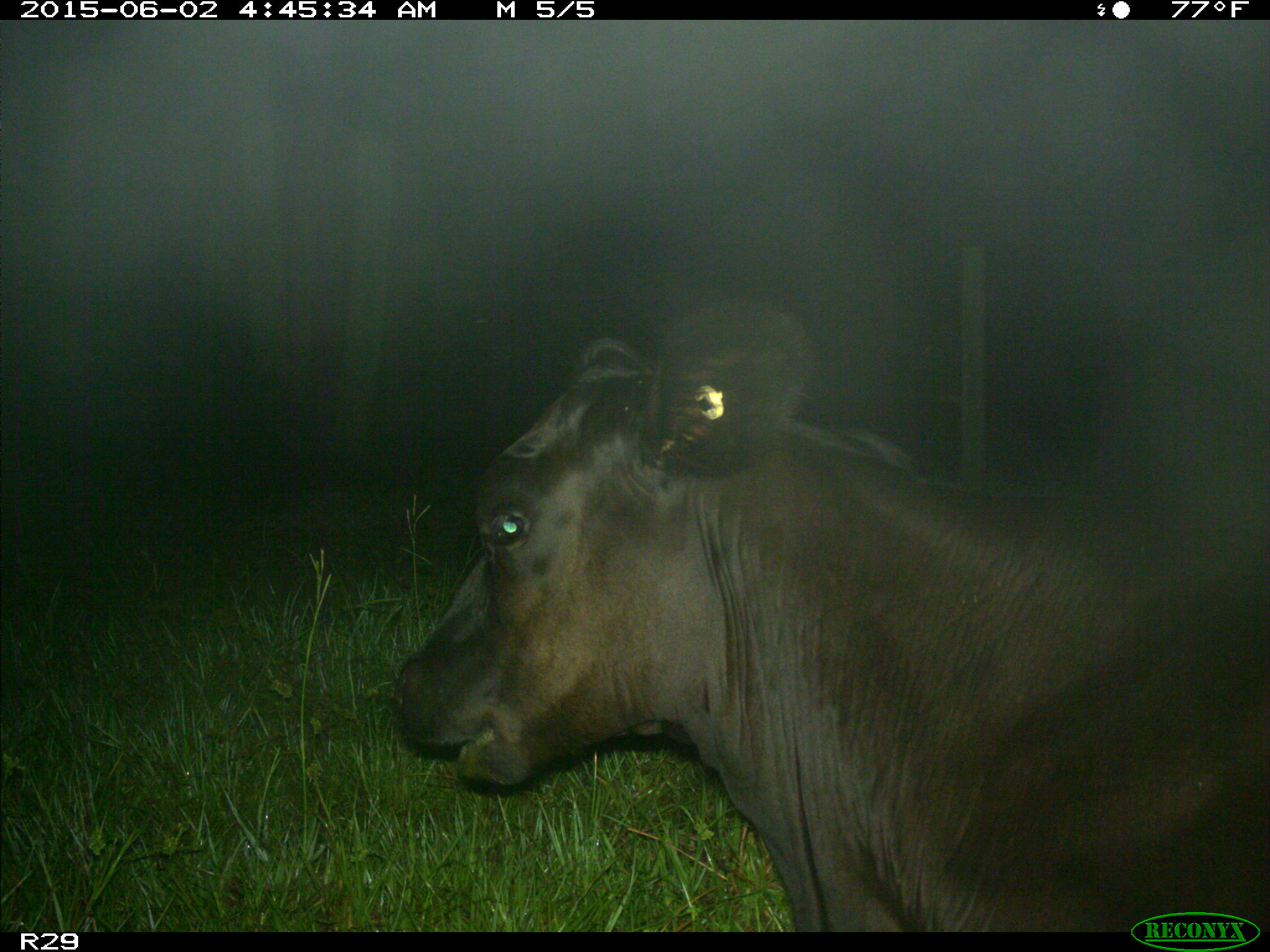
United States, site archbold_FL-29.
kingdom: Animalia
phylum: Chordata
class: Mammalia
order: Artiodactyla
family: Bovidae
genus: Bos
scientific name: Bos taurus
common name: domestic cow